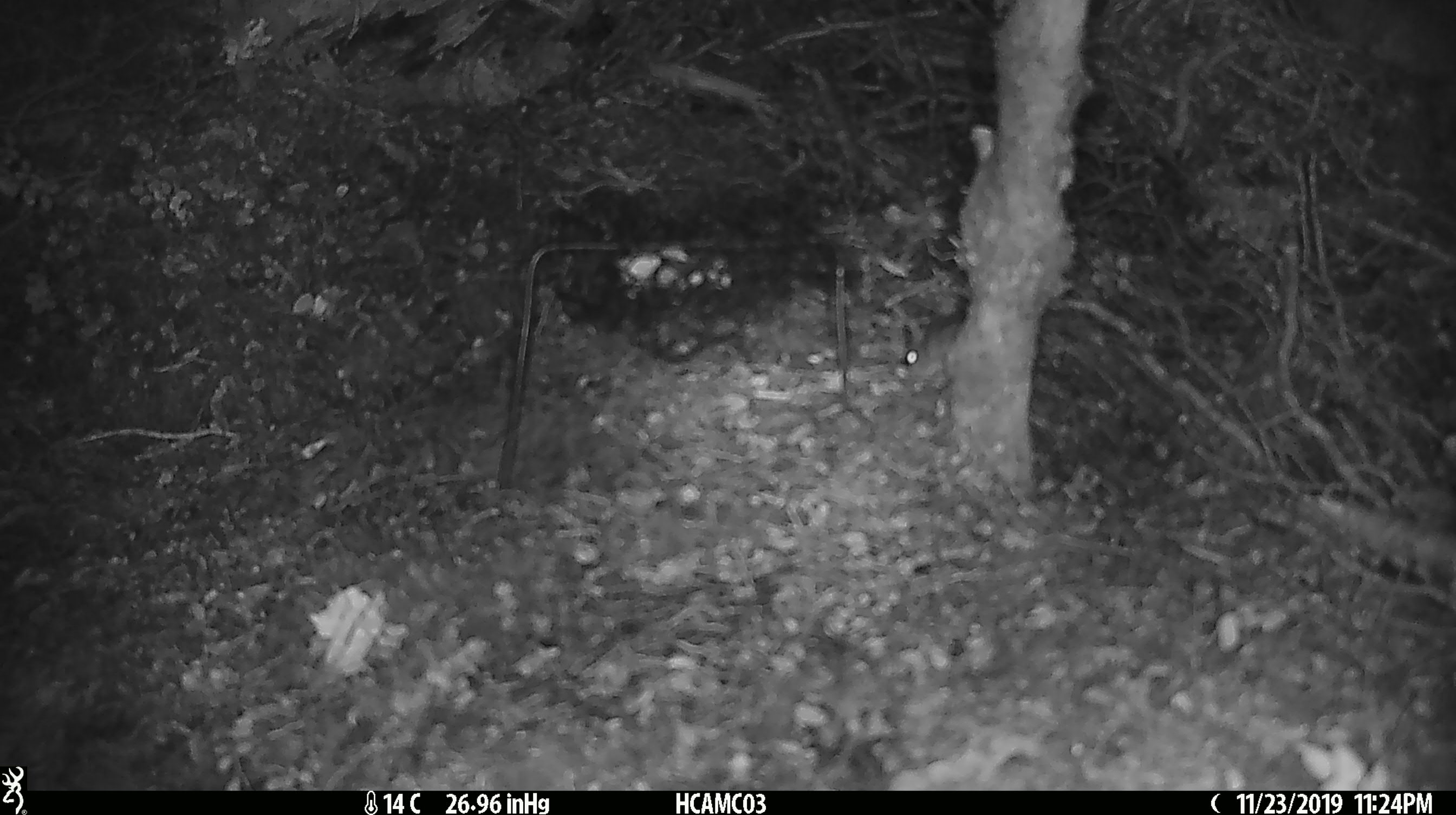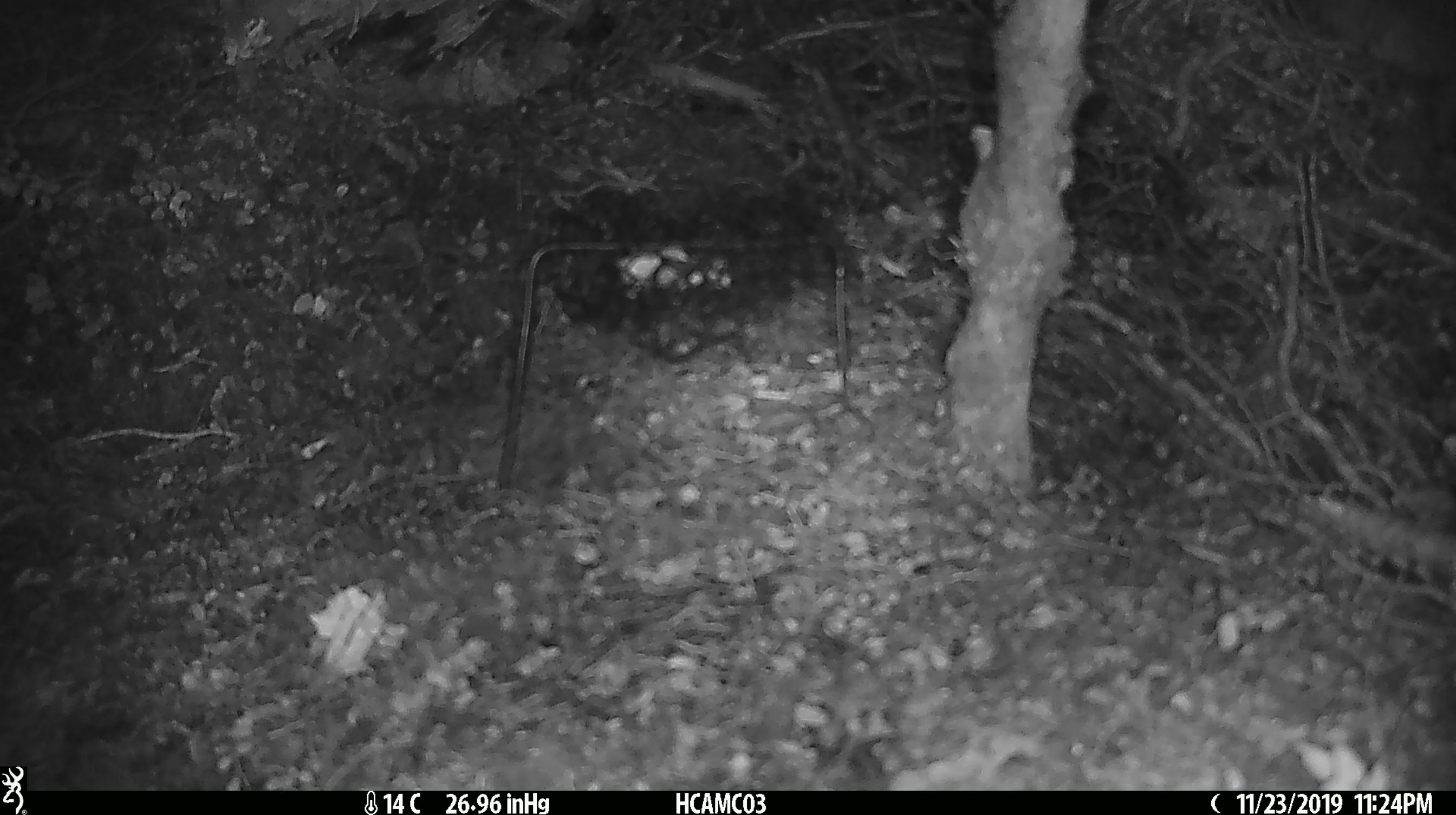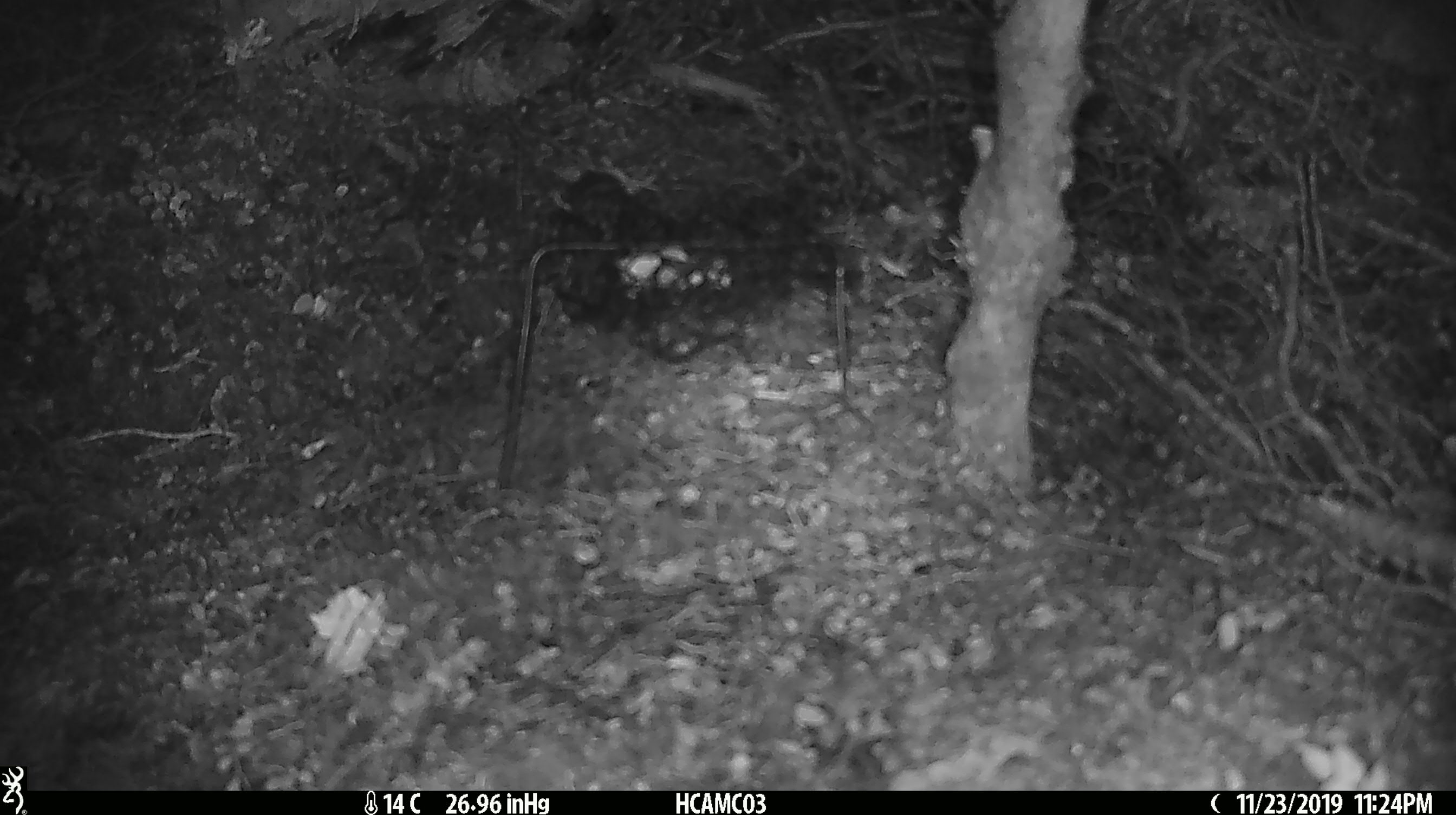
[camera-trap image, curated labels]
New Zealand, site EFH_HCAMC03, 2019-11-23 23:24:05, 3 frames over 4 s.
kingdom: Animalia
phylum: Chordata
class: Mammalia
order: Rodentia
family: Muridae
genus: Mus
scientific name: Mus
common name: mouse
Mouse (Mus).